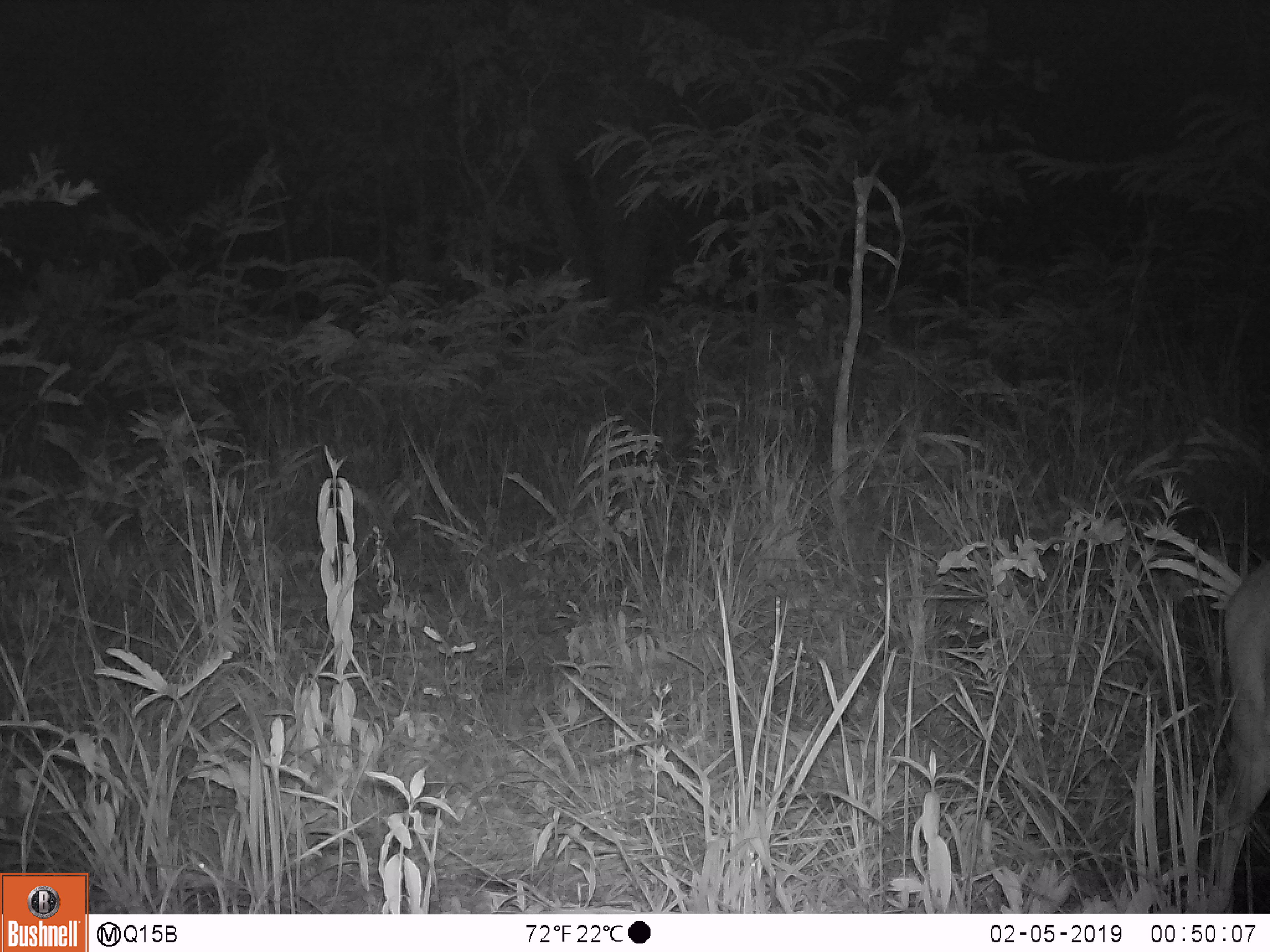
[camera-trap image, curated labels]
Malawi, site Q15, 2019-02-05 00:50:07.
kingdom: Animalia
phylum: Chordata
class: Mammalia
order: Artiodactyla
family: Bovidae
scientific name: Antilopinae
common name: small antelope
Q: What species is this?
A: Small antelope (Antilopinae).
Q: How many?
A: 1.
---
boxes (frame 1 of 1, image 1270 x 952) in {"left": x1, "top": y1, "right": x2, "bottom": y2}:
small antelope: {"left": 1190, "top": 543, "right": 1268, "bottom": 908}